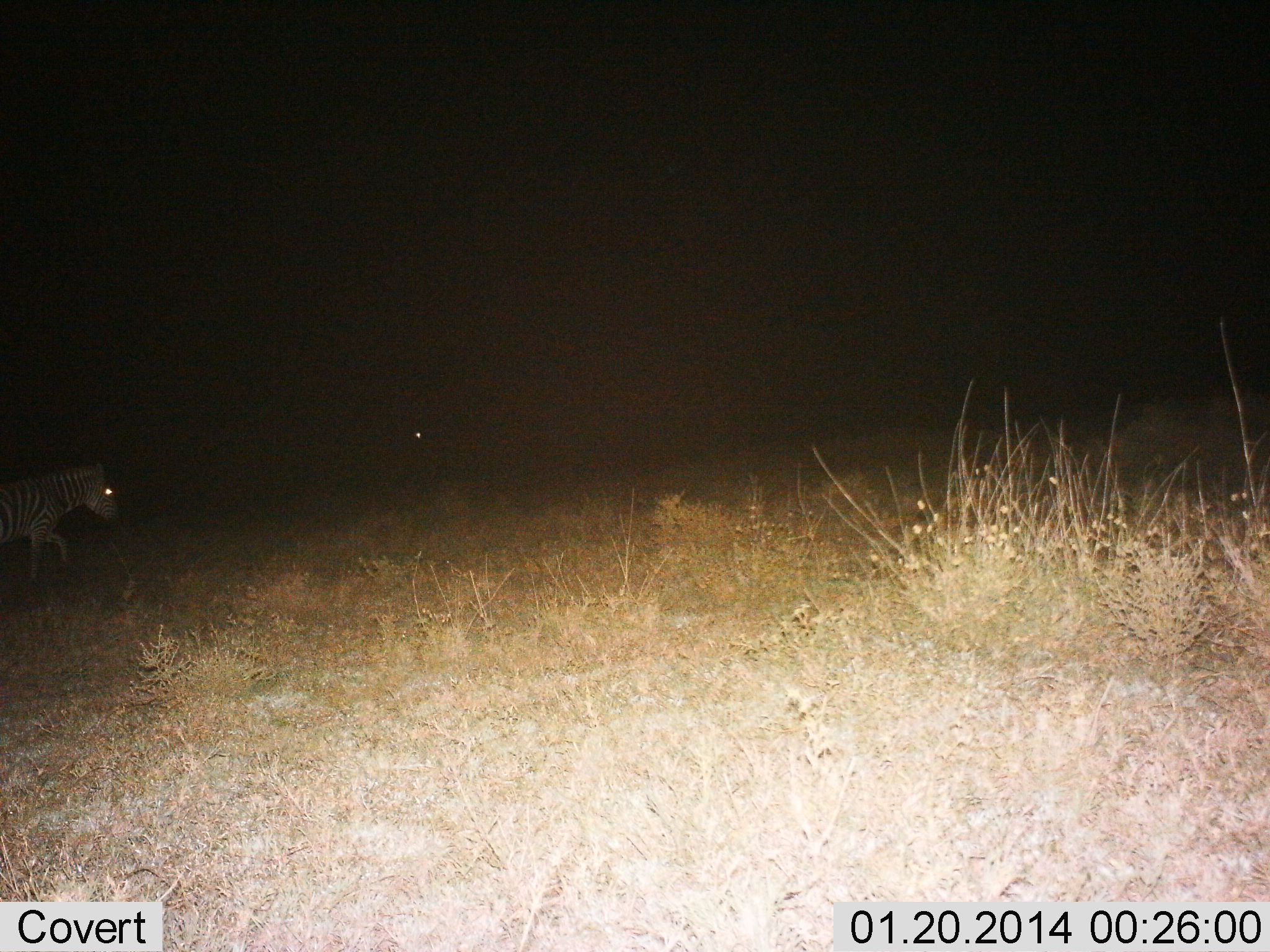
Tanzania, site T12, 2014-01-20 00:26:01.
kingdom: Animalia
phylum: Chordata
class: Mammalia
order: Perissodactyla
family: Equidae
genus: Equus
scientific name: Equus quagga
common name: plains zebra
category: zebra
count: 1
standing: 20%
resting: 0%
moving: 80%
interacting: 0%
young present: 0%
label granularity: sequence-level